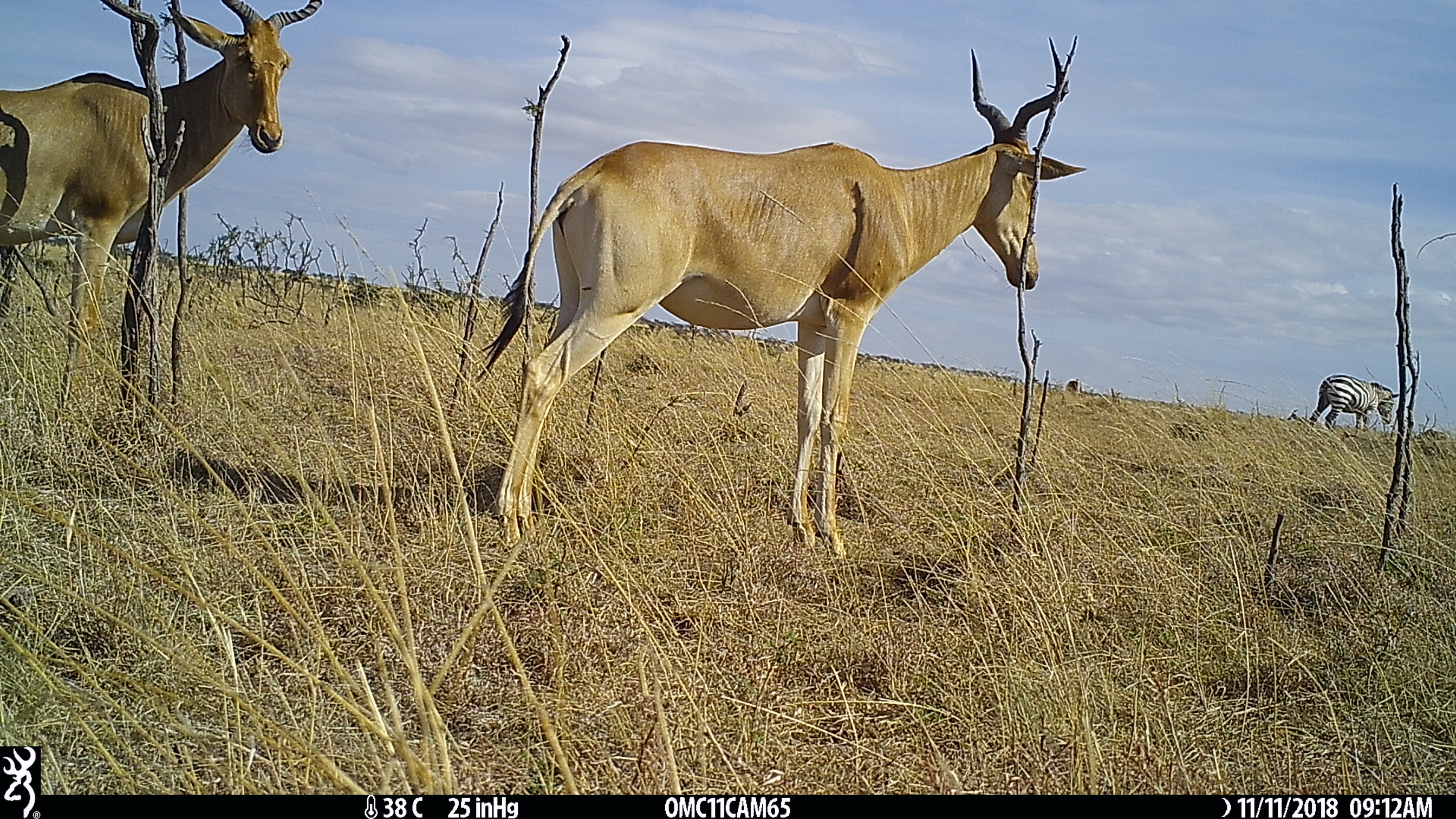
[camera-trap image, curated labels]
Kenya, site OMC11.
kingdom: Animalia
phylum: Chordata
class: Mammalia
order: Artiodactyla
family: Bovidae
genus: Alcelaphus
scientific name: Alcelaphus buselaphus cokii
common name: coke's hartebeest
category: hartebeest cokes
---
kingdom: Animalia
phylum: Chordata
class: Mammalia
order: Perissodactyla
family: Equidae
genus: Equus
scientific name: Equus quagga burchellii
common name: burchell's zebra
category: zebra